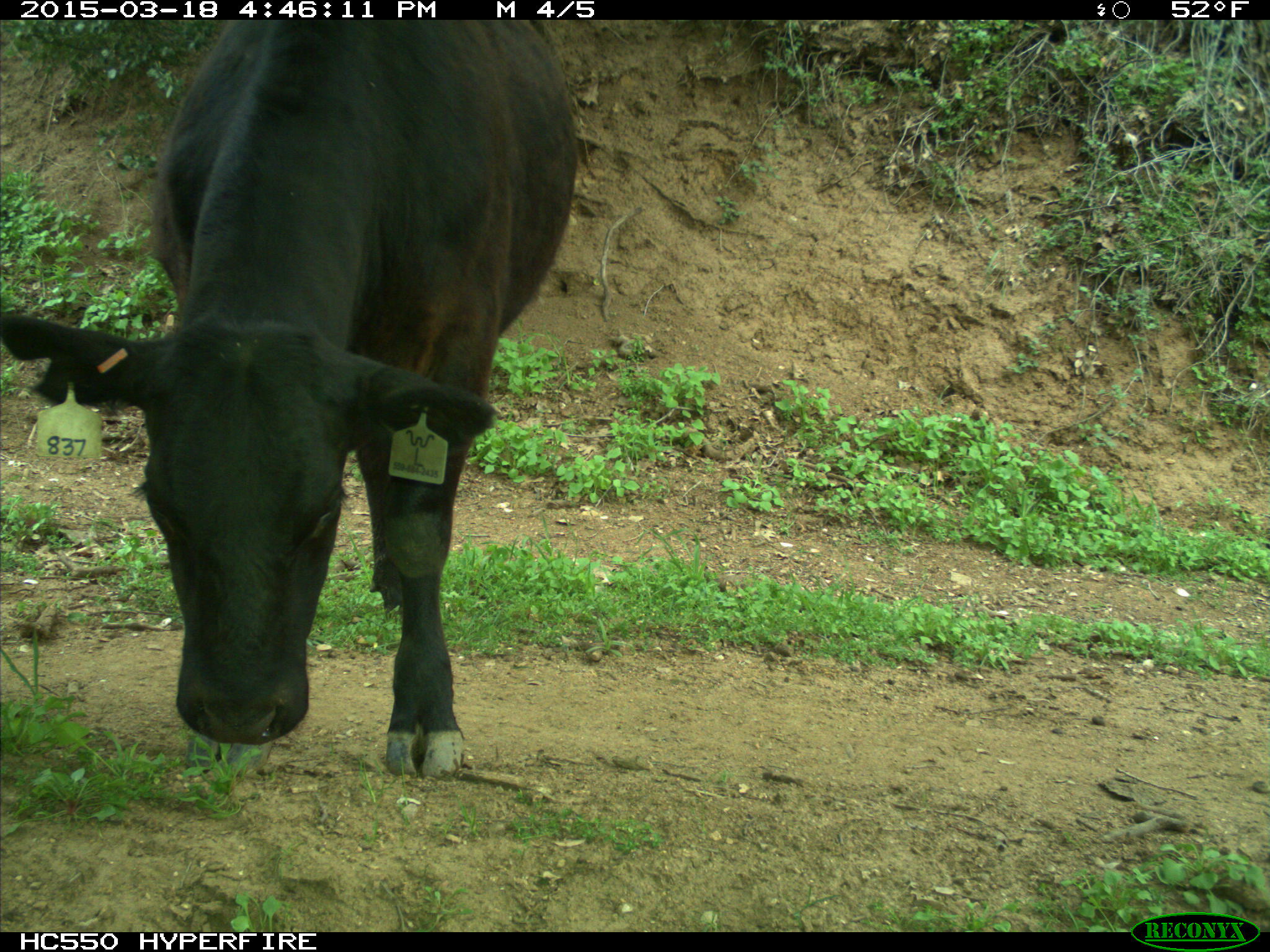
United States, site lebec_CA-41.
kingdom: Animalia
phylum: Chordata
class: Mammalia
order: Artiodactyla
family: Bovidae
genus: Bos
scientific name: Bos taurus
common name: domestic cow